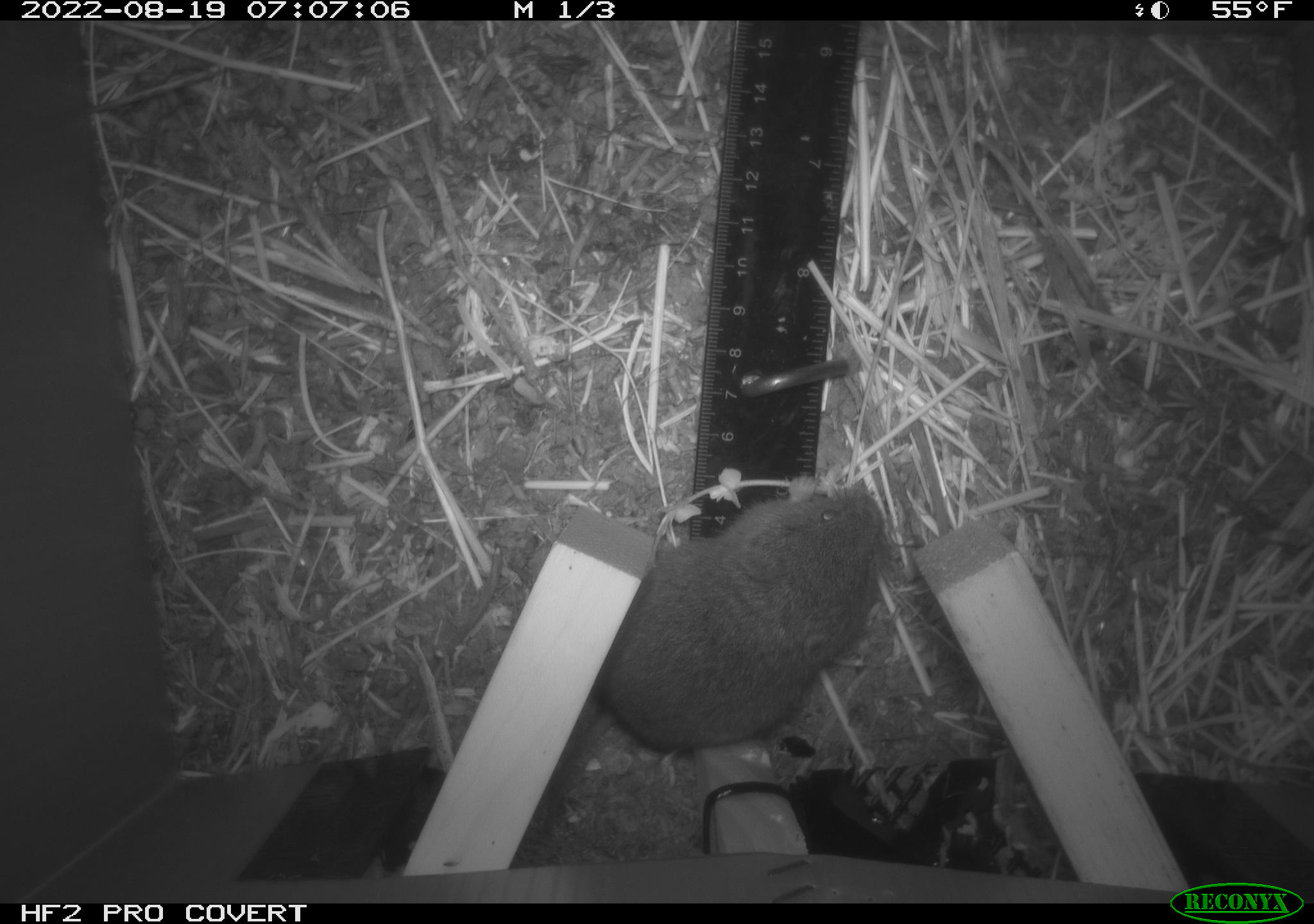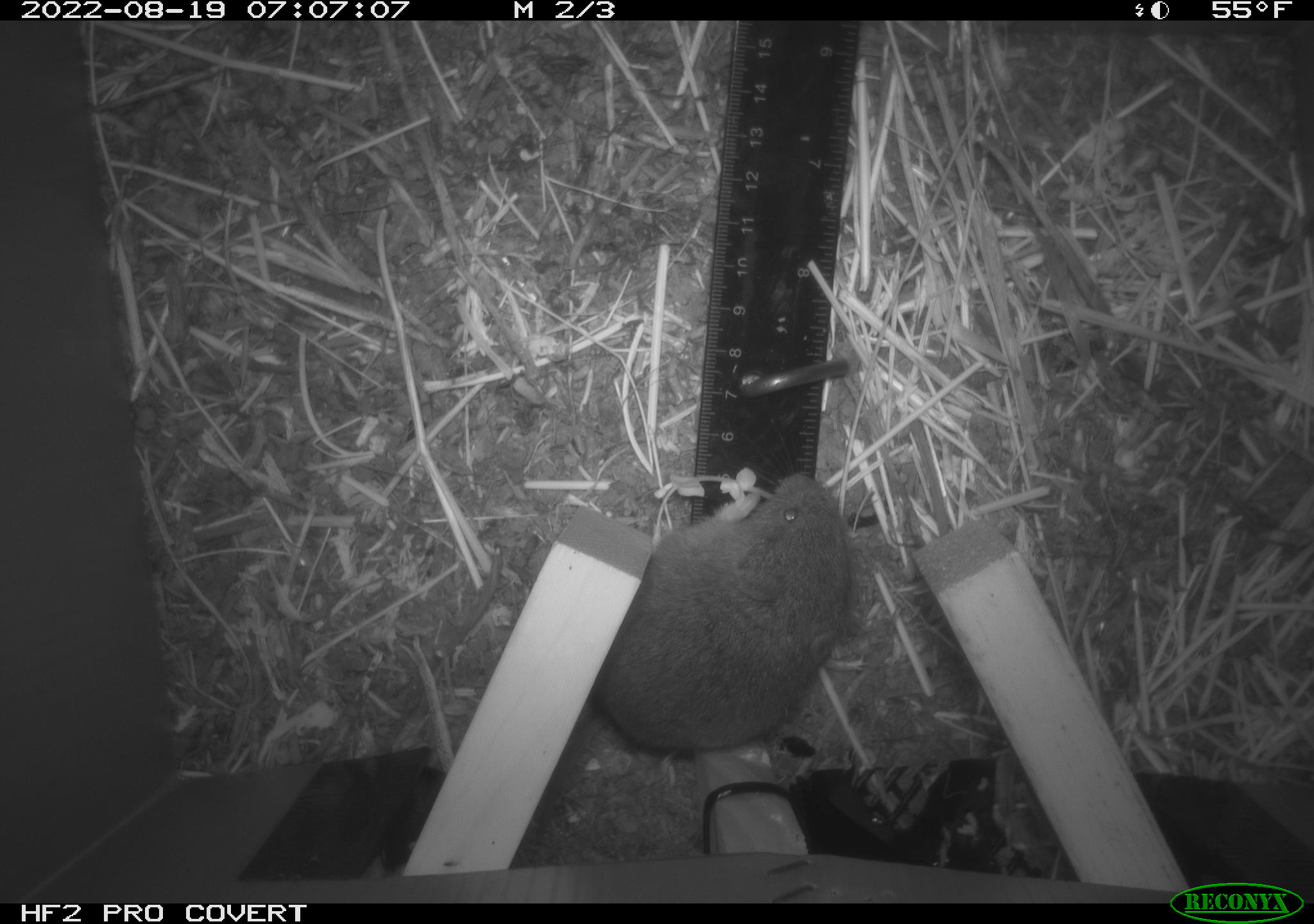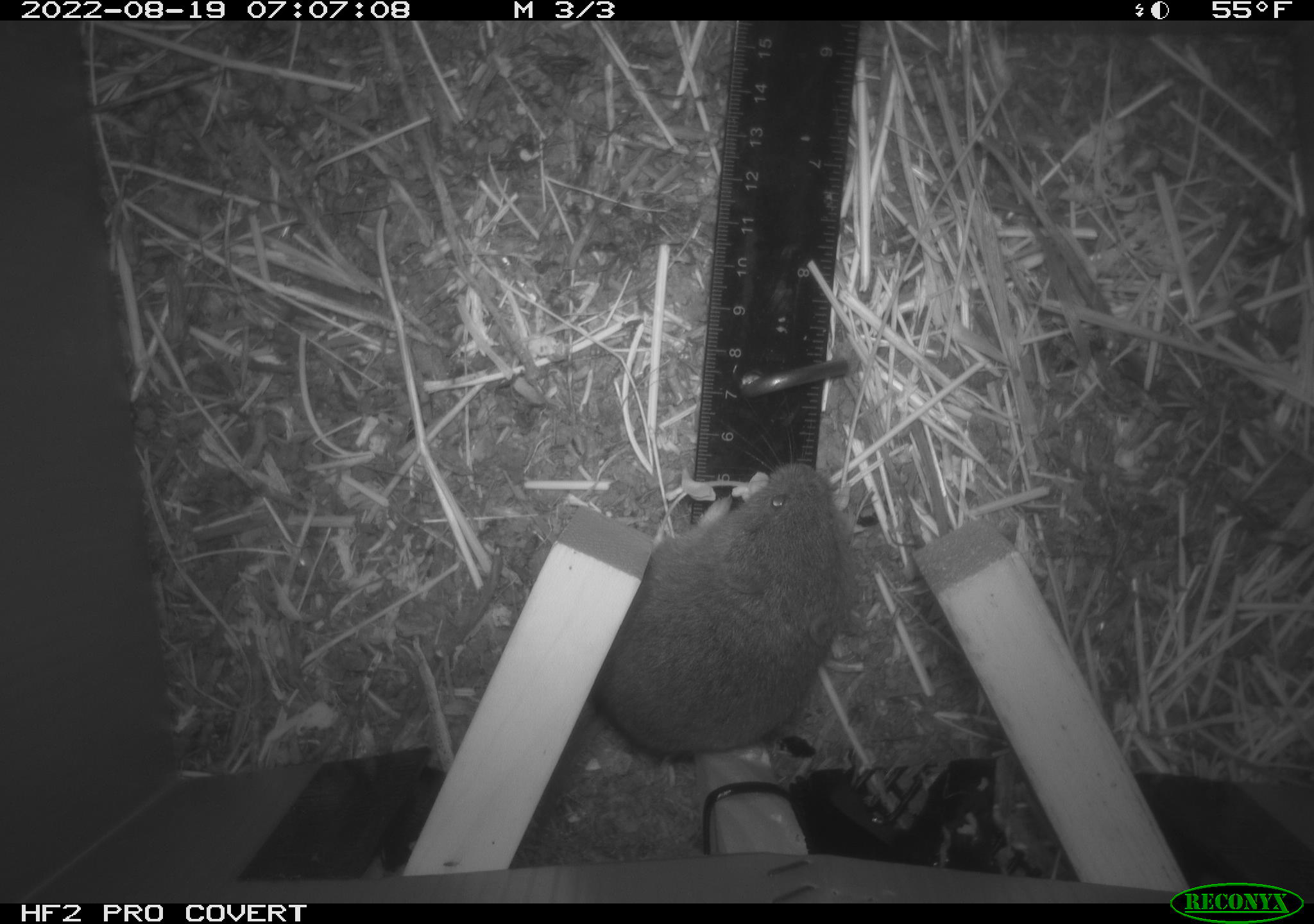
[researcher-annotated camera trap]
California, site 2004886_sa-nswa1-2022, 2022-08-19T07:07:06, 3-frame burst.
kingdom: Animalia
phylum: Chordata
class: Mammalia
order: Rodentia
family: Cricetidae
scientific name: Cricetidae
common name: hamsters, voles, lemmings, and allies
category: cricetidae family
Cricetidae family (hamsters, voles, lemmings, and allies) (Cricetidae).